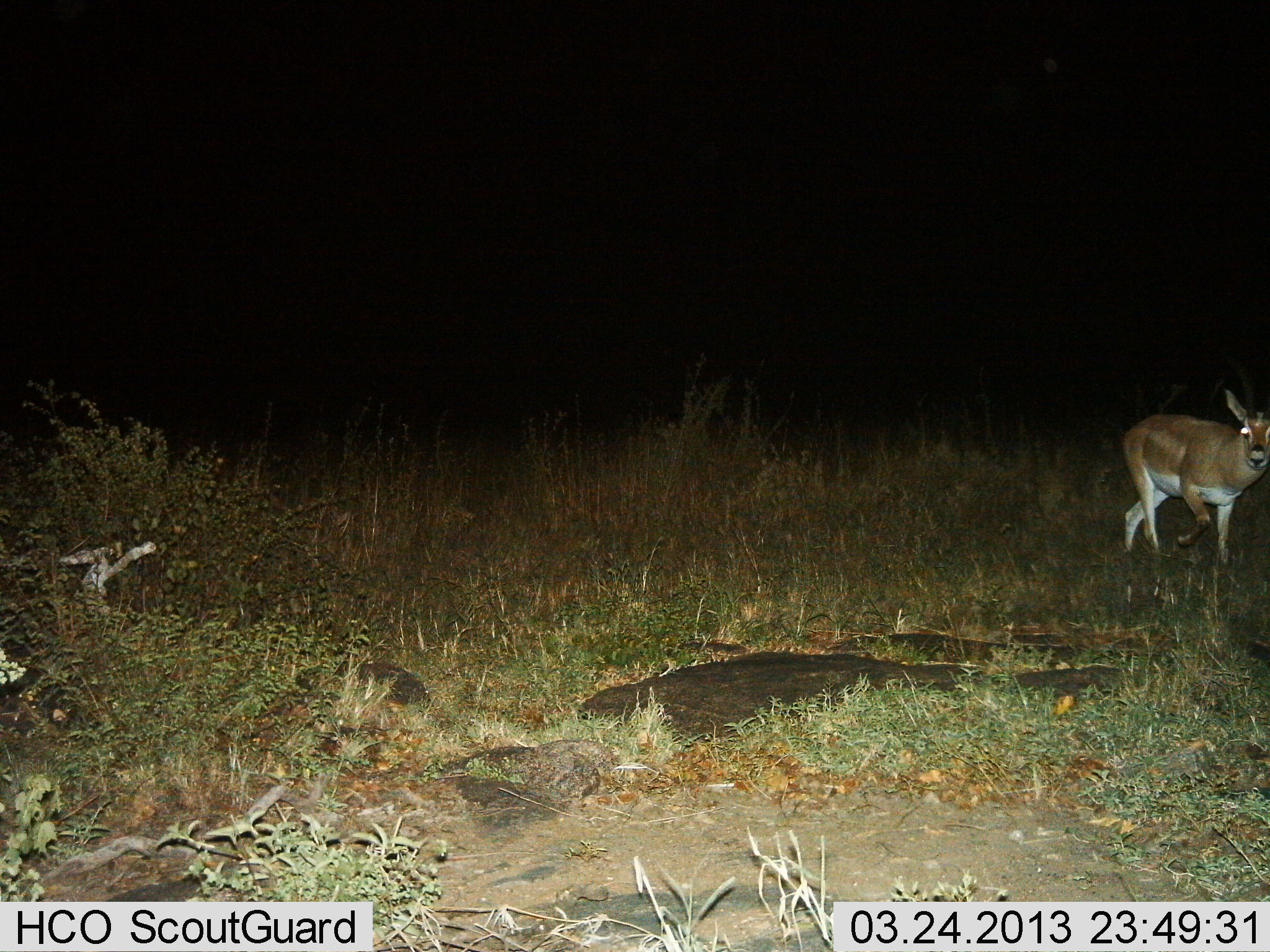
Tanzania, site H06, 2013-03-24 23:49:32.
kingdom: Animalia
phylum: Chordata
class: Mammalia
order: Artiodactyla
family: Bovidae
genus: Nanger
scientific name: Nanger granti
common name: grant's gazelle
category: gazellegrants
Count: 1.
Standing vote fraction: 11%.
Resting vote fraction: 0%.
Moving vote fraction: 89%.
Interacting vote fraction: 0%.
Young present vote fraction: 0%.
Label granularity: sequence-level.